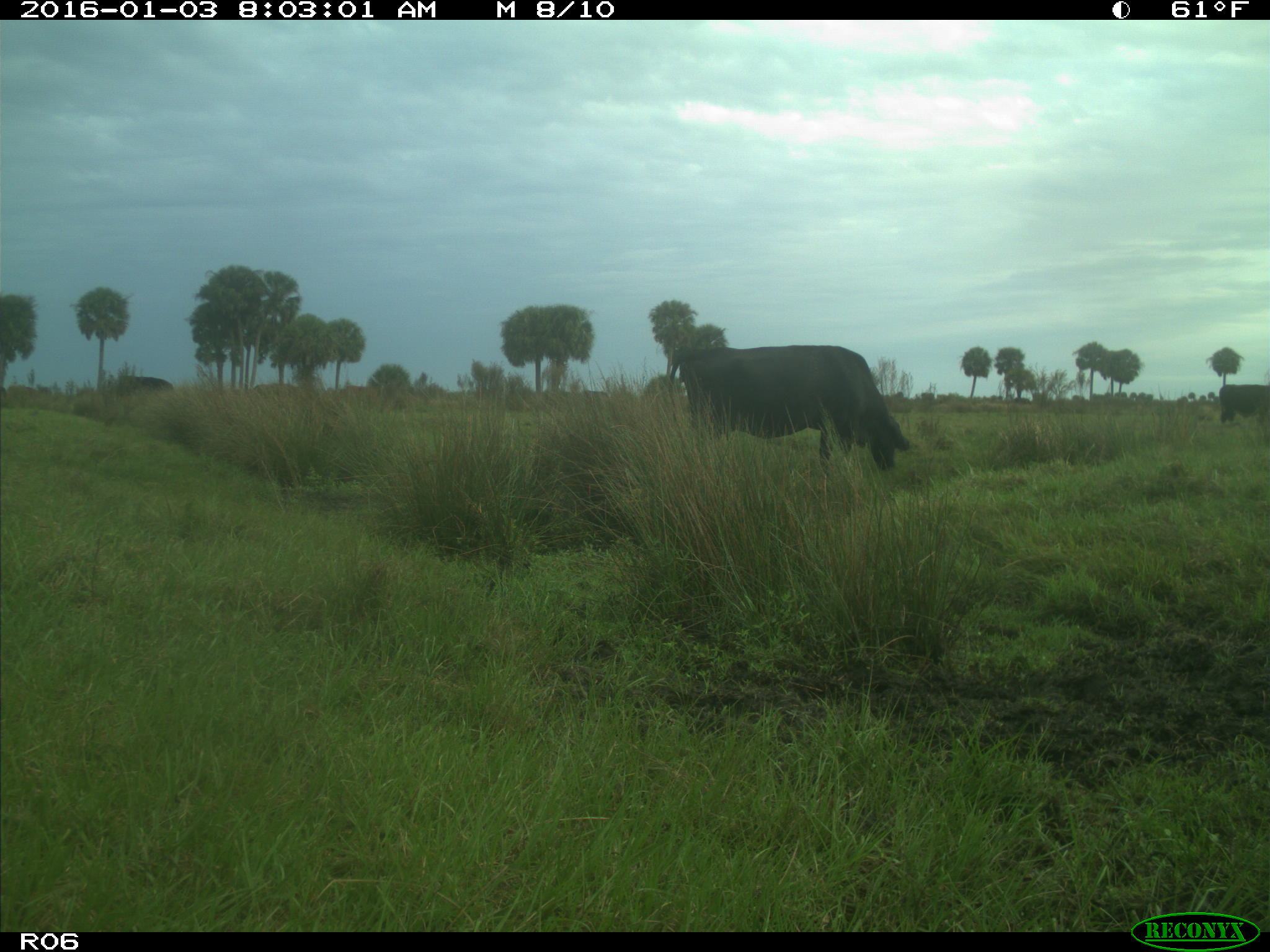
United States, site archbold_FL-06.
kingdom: Animalia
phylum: Chordata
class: Mammalia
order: Artiodactyla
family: Bovidae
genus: Bos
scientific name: Bos taurus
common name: domestic cow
Bos taurus (domestic cow).